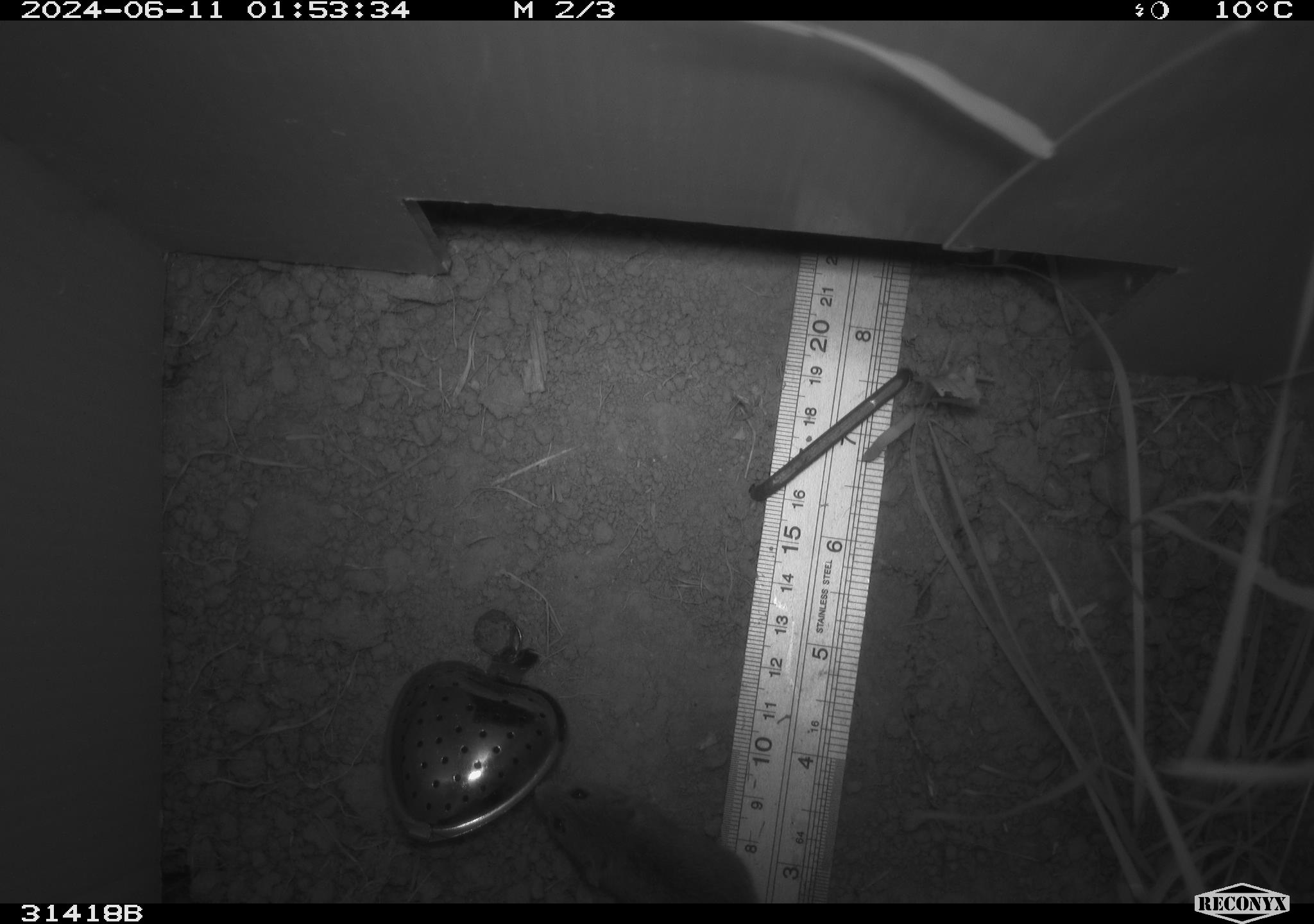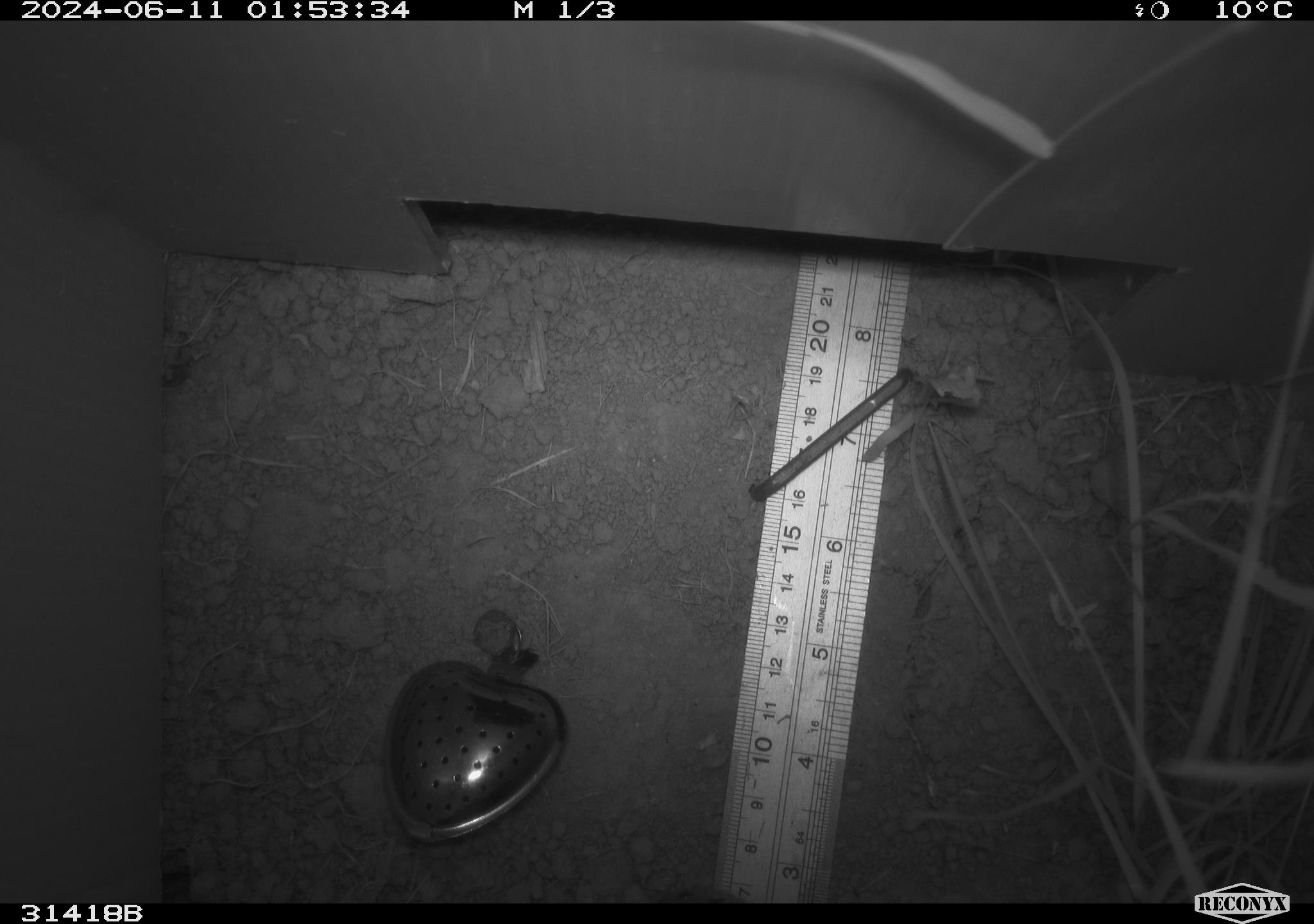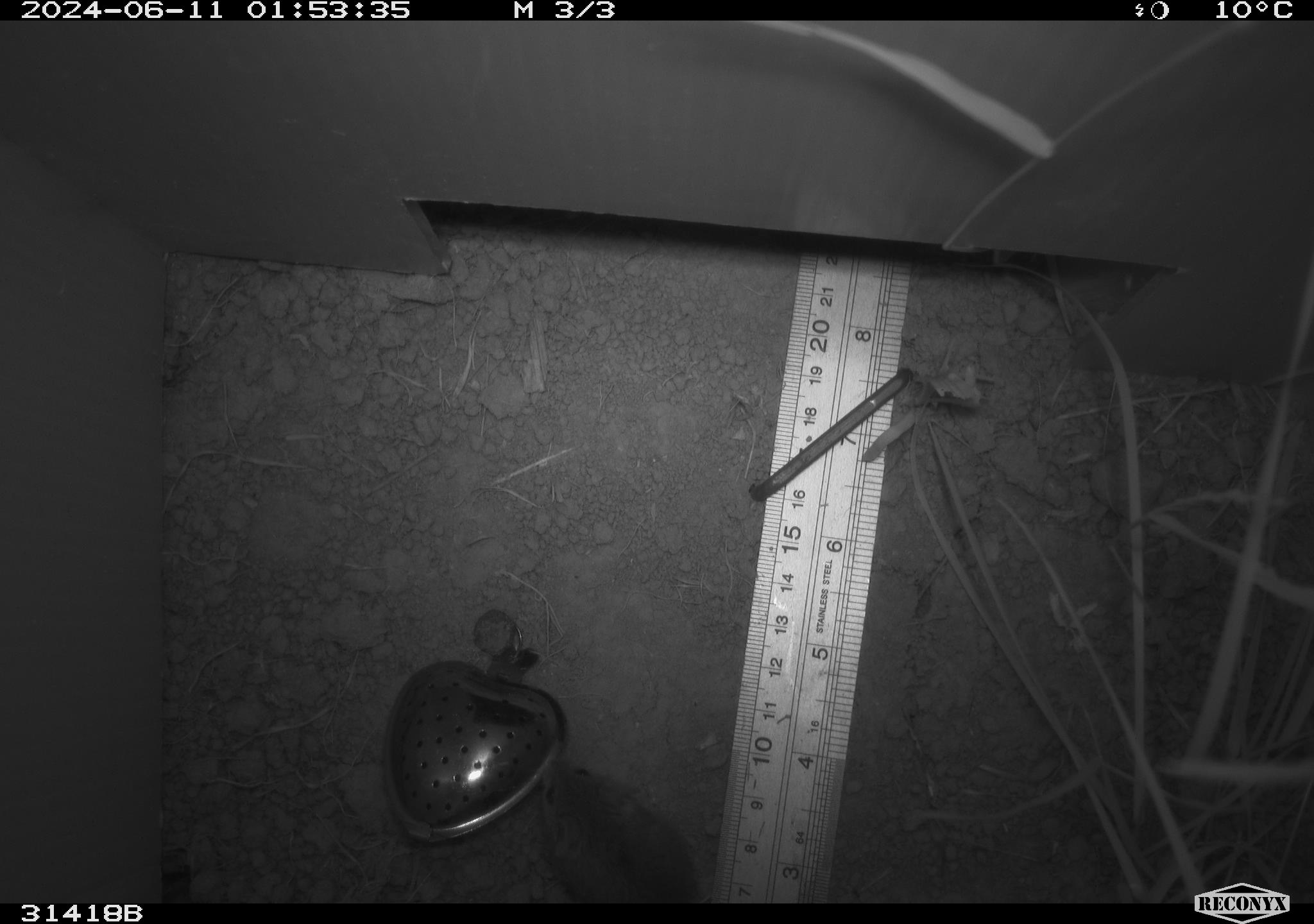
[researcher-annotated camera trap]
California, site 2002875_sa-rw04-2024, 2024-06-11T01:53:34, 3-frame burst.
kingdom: Animalia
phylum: Chordata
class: Mammalia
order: Rodentia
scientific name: Rodentia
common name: mouse species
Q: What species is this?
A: Mouse species (Rodentia).